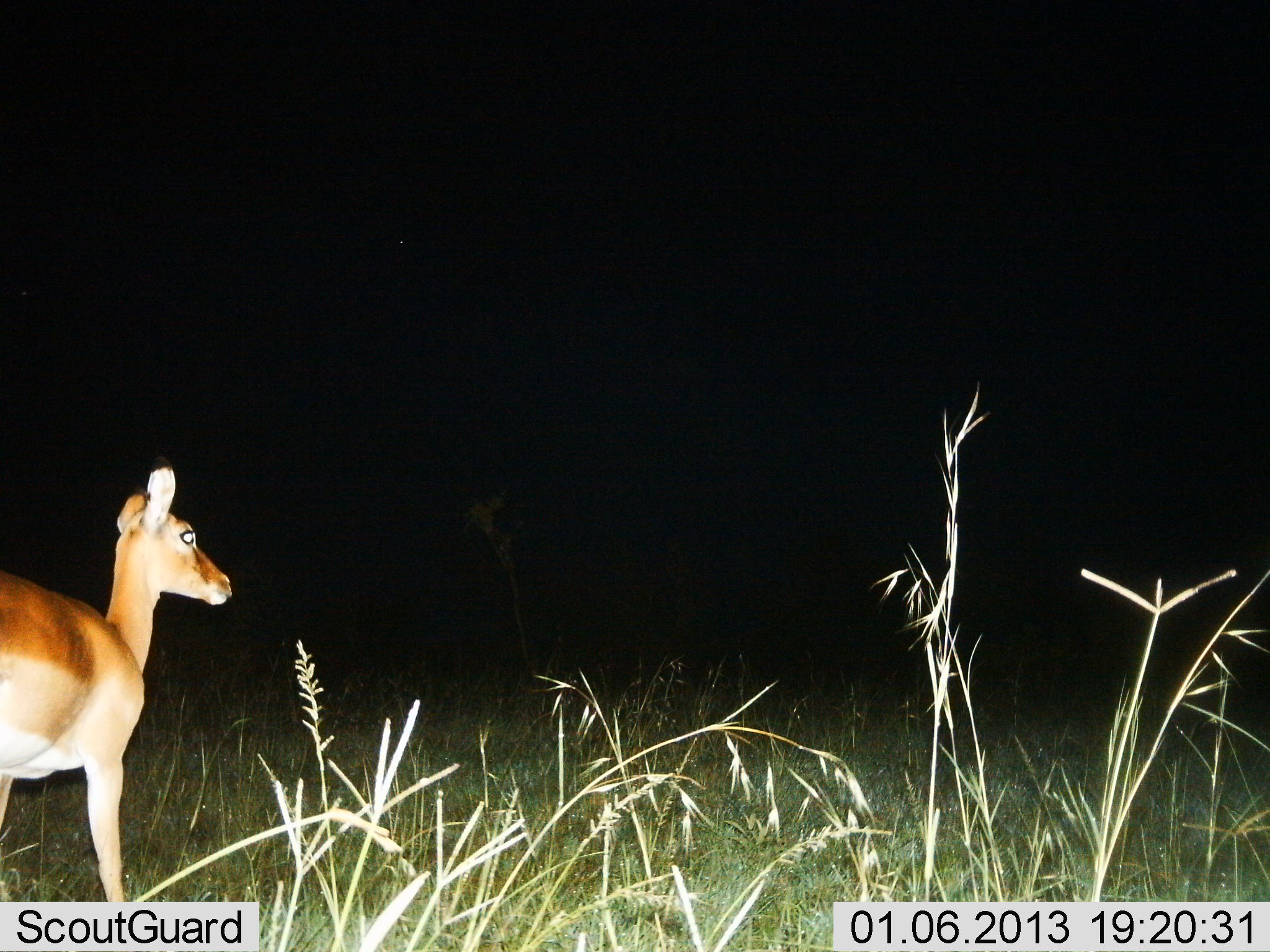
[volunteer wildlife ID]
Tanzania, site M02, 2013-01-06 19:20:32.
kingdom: Animalia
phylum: Chordata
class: Mammalia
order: Artiodactyla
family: Bovidae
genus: Aepyceros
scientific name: Aepyceros melampus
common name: impala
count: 1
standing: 96%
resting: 0%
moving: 8%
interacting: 0%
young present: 0%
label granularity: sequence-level